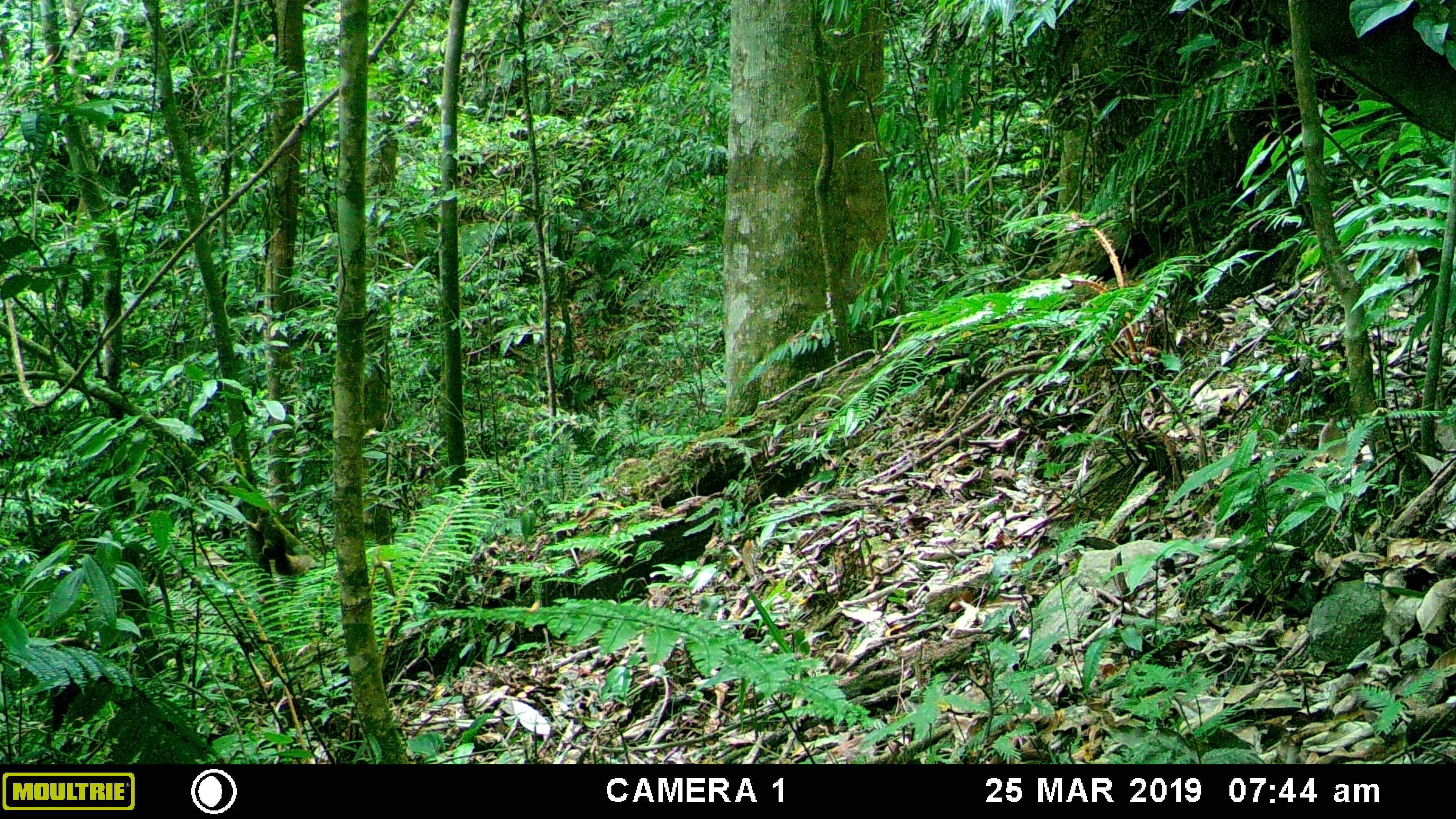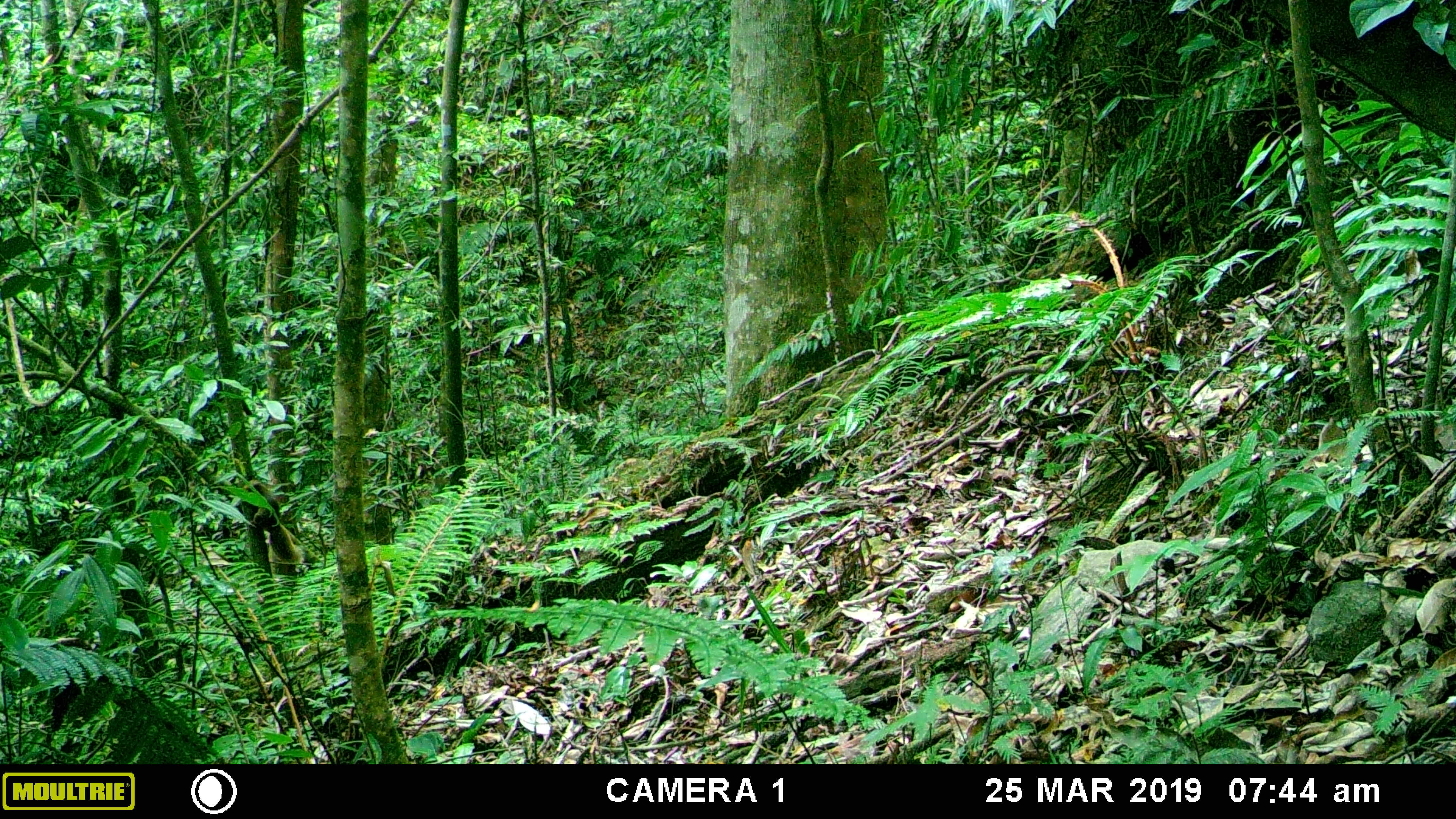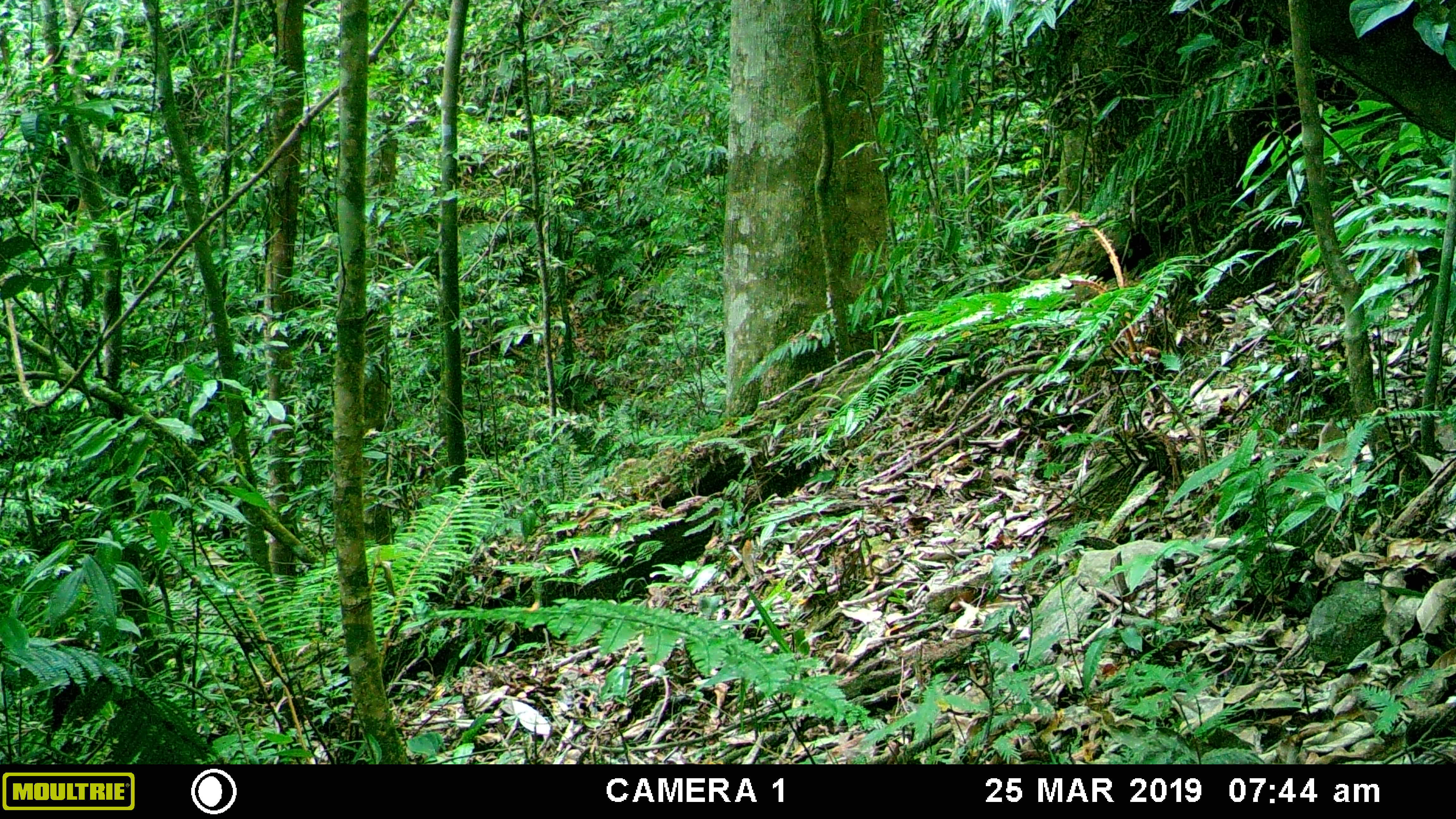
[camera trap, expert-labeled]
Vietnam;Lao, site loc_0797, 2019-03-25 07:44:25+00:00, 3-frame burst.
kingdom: Animalia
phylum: Chordata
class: Mammalia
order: Rodentia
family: Sciuridae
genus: Callosciurus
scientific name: Callosciurus erythraeus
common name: pallas's squirrel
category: pallass squirrel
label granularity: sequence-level